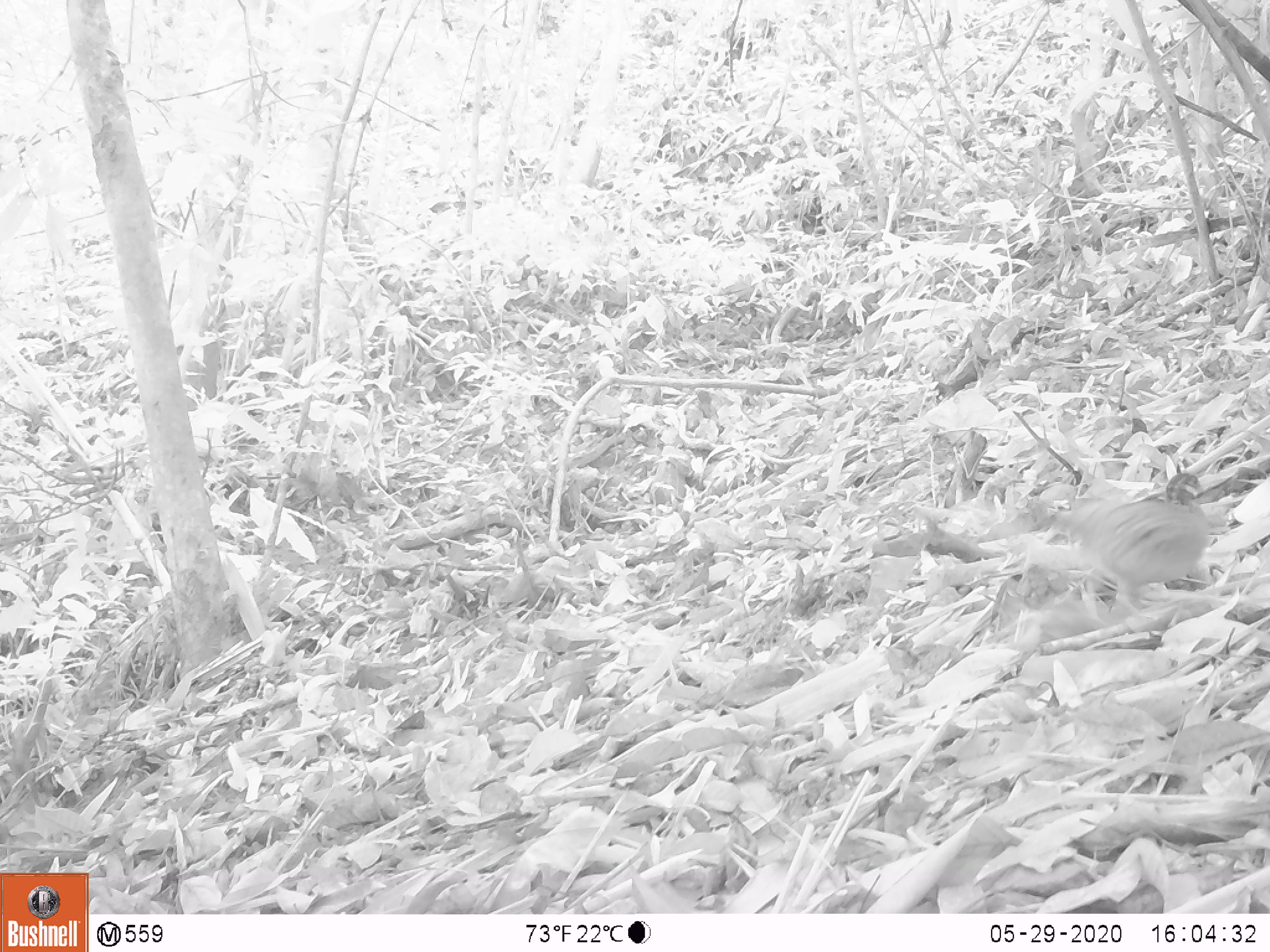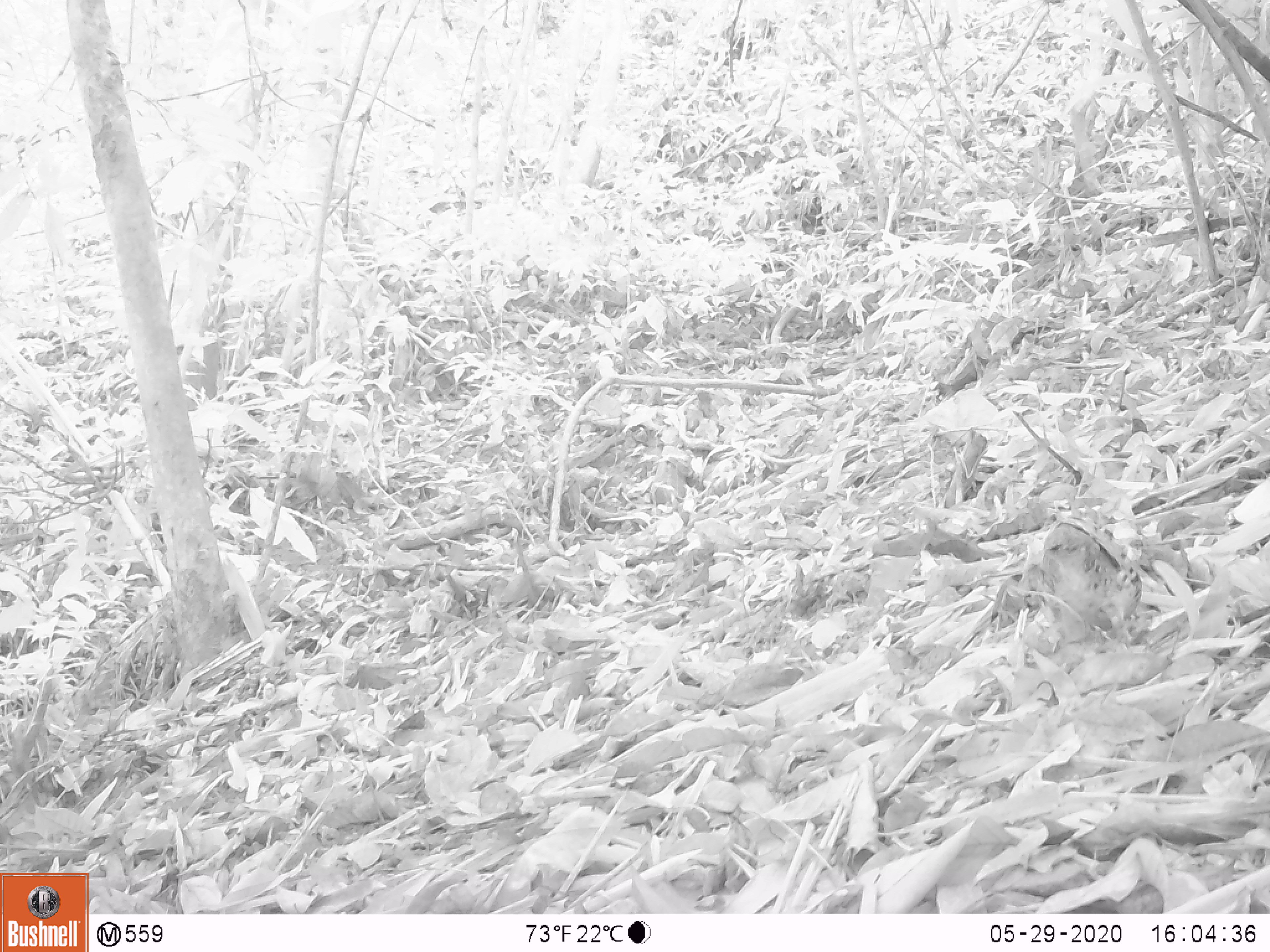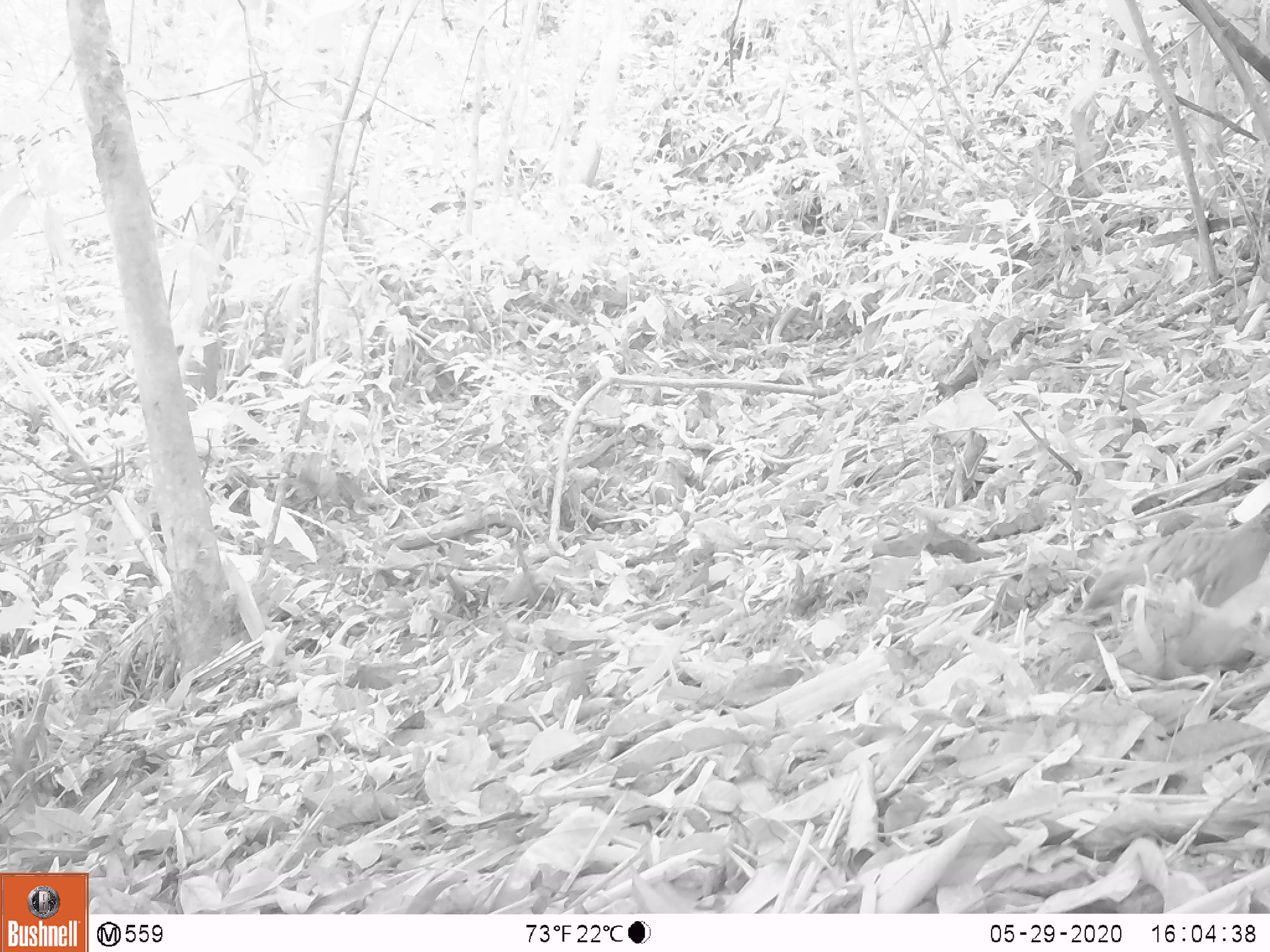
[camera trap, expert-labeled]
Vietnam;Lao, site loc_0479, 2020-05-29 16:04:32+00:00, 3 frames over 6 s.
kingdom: Animalia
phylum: Chordata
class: Aves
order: Galliformes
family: Phasianidae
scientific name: Phasianidae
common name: partridge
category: unidentified partridge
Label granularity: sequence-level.